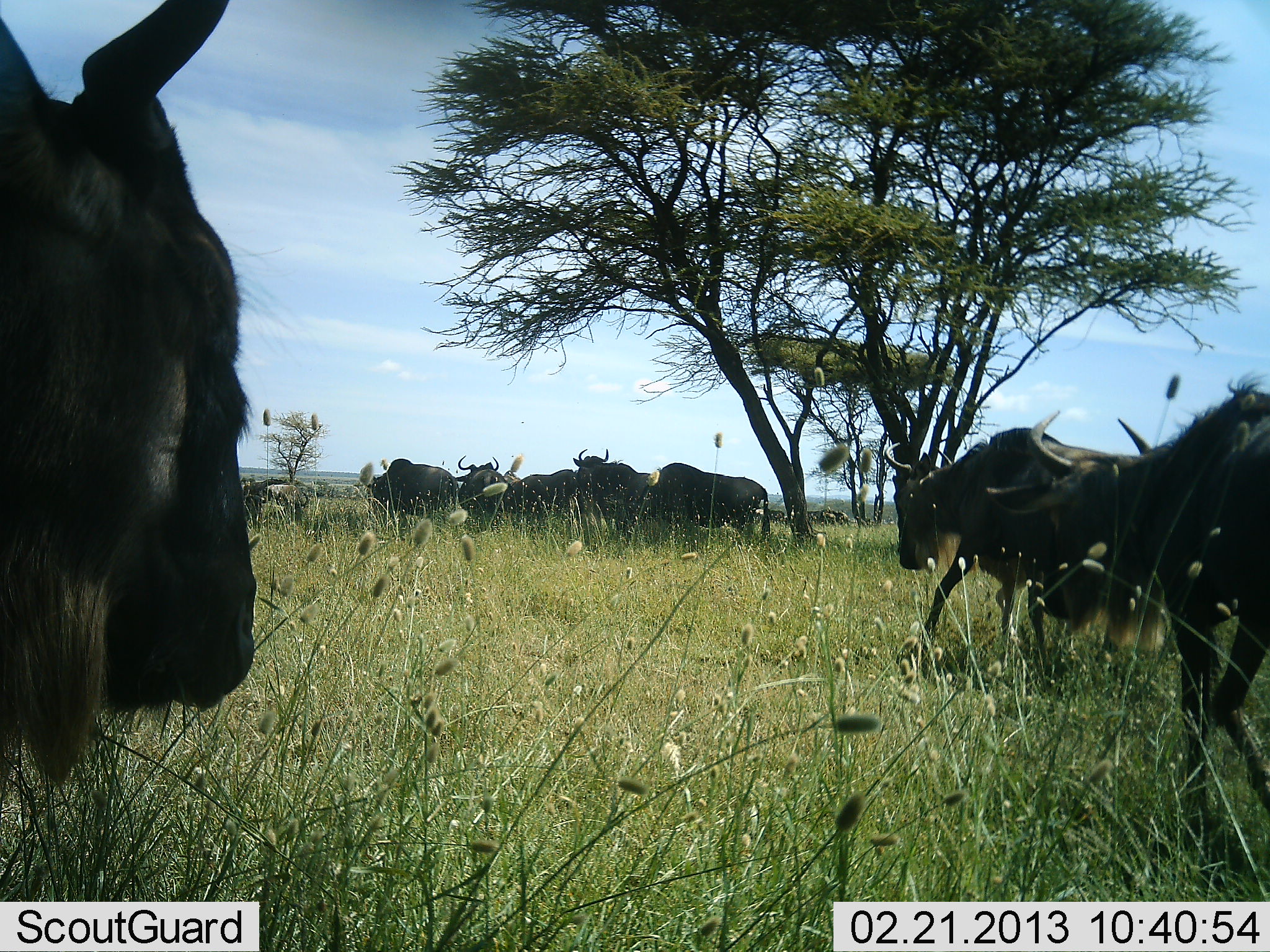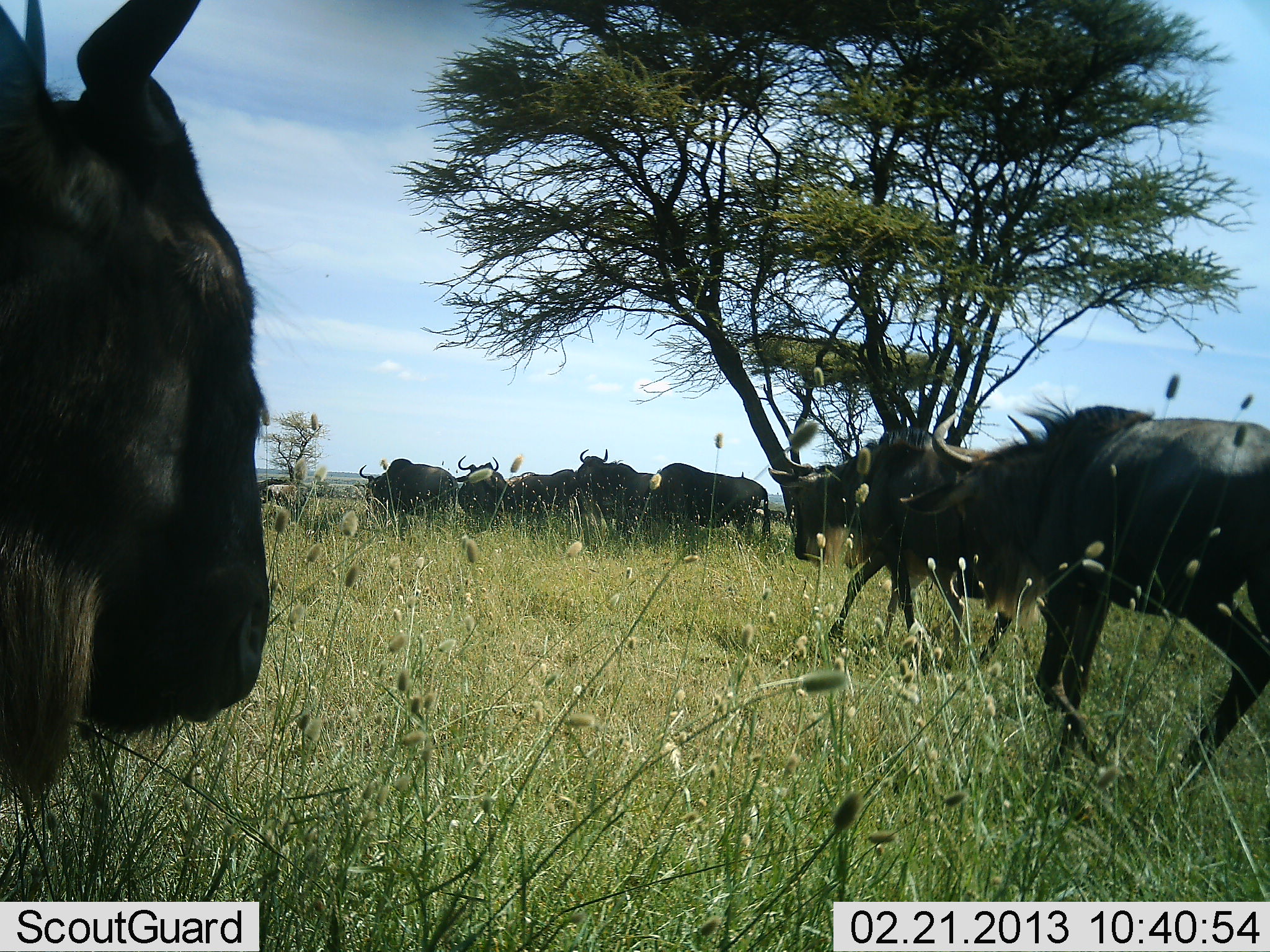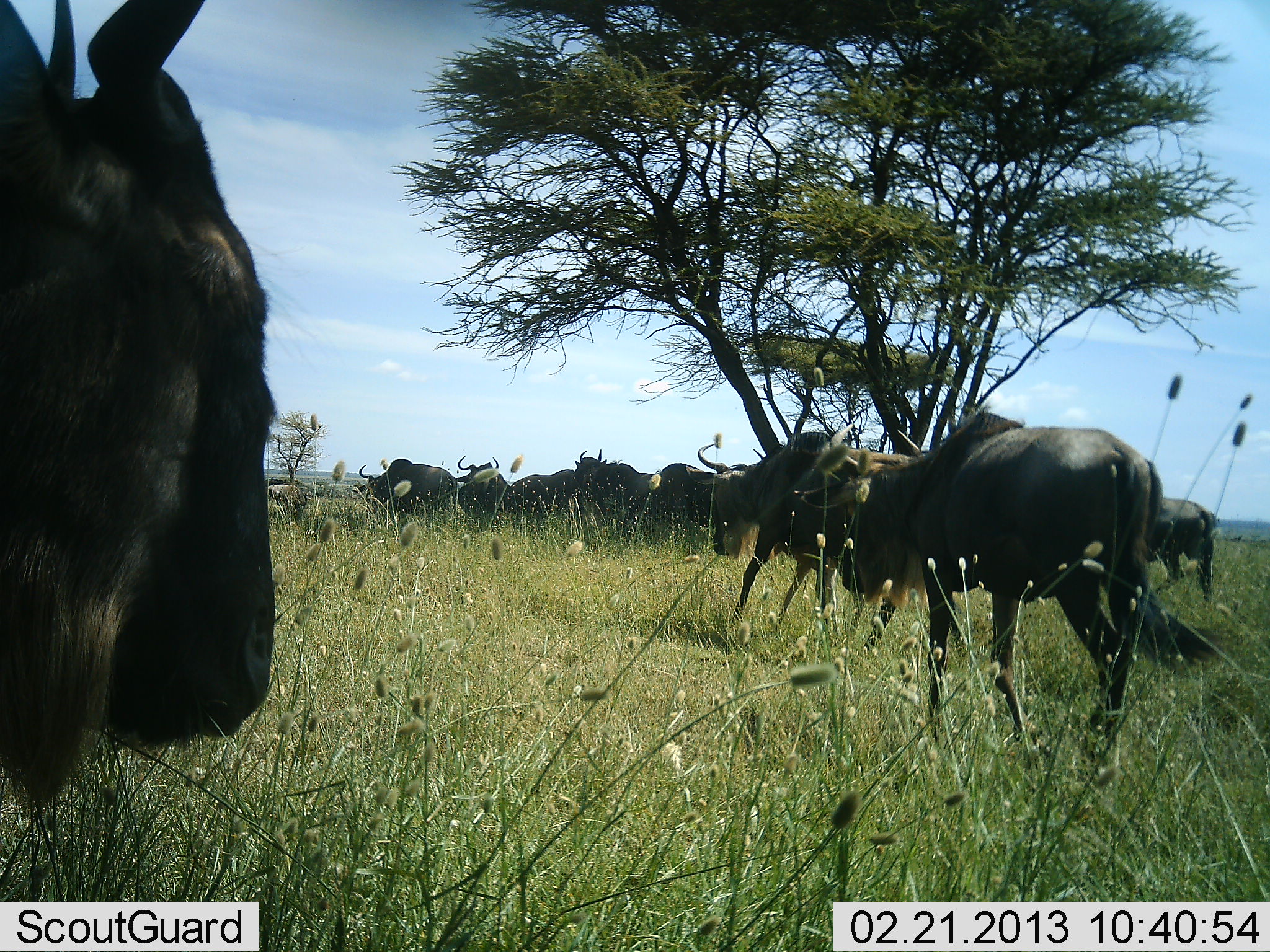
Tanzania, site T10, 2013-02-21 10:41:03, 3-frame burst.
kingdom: Animalia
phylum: Chordata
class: Mammalia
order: Artiodactyla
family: Bovidae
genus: Connochaetes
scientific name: Connochaetes taurinus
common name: blue wildebeest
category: wildebeest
Wildebeest (blue wildebeest) (Connochaetes taurinus), count 9. Behavior (volunteer vote fractions): standing 76%, resting 0%, moving 81%, interacting 5%. Young present (vote fraction): 0%. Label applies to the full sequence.